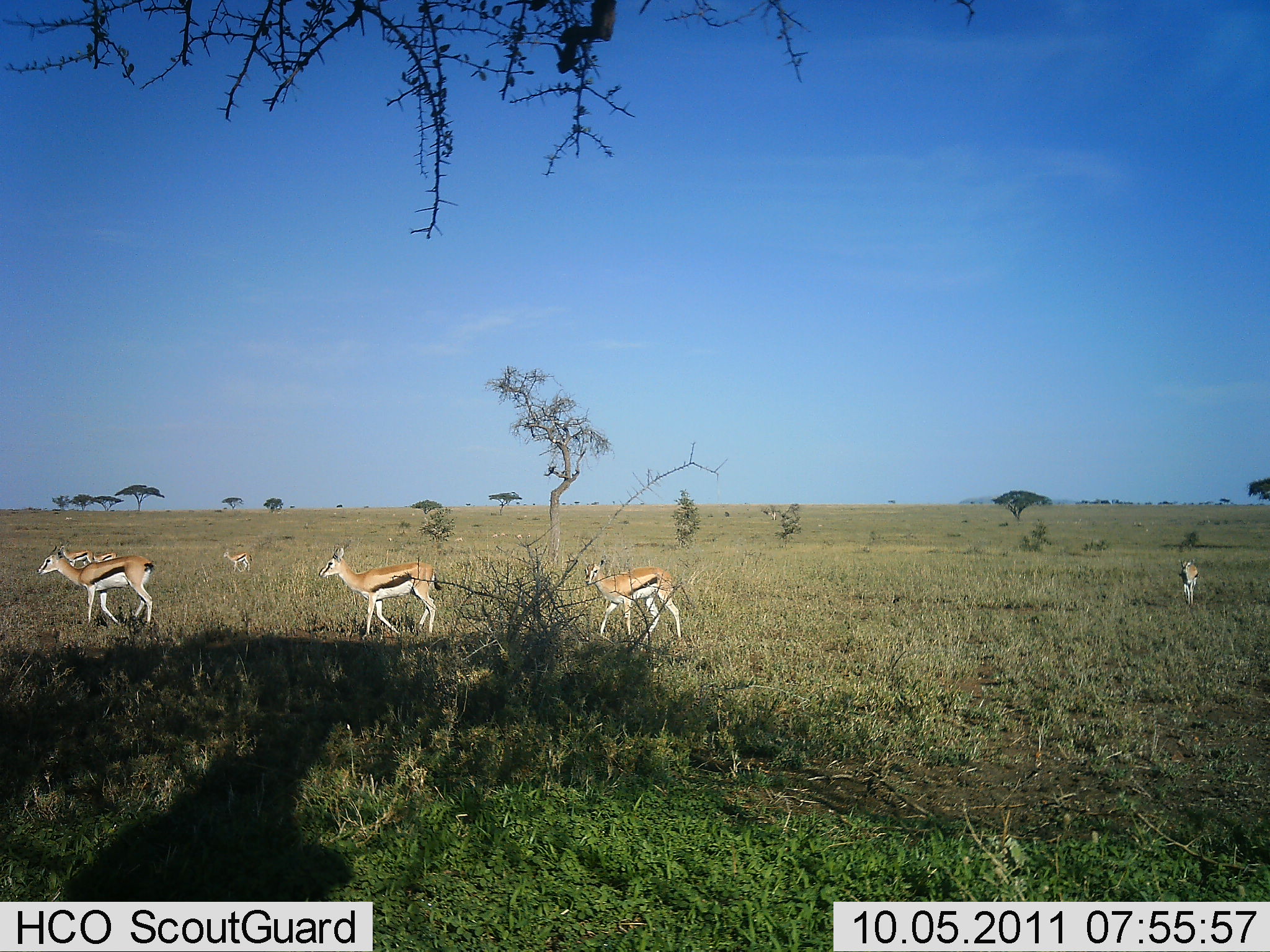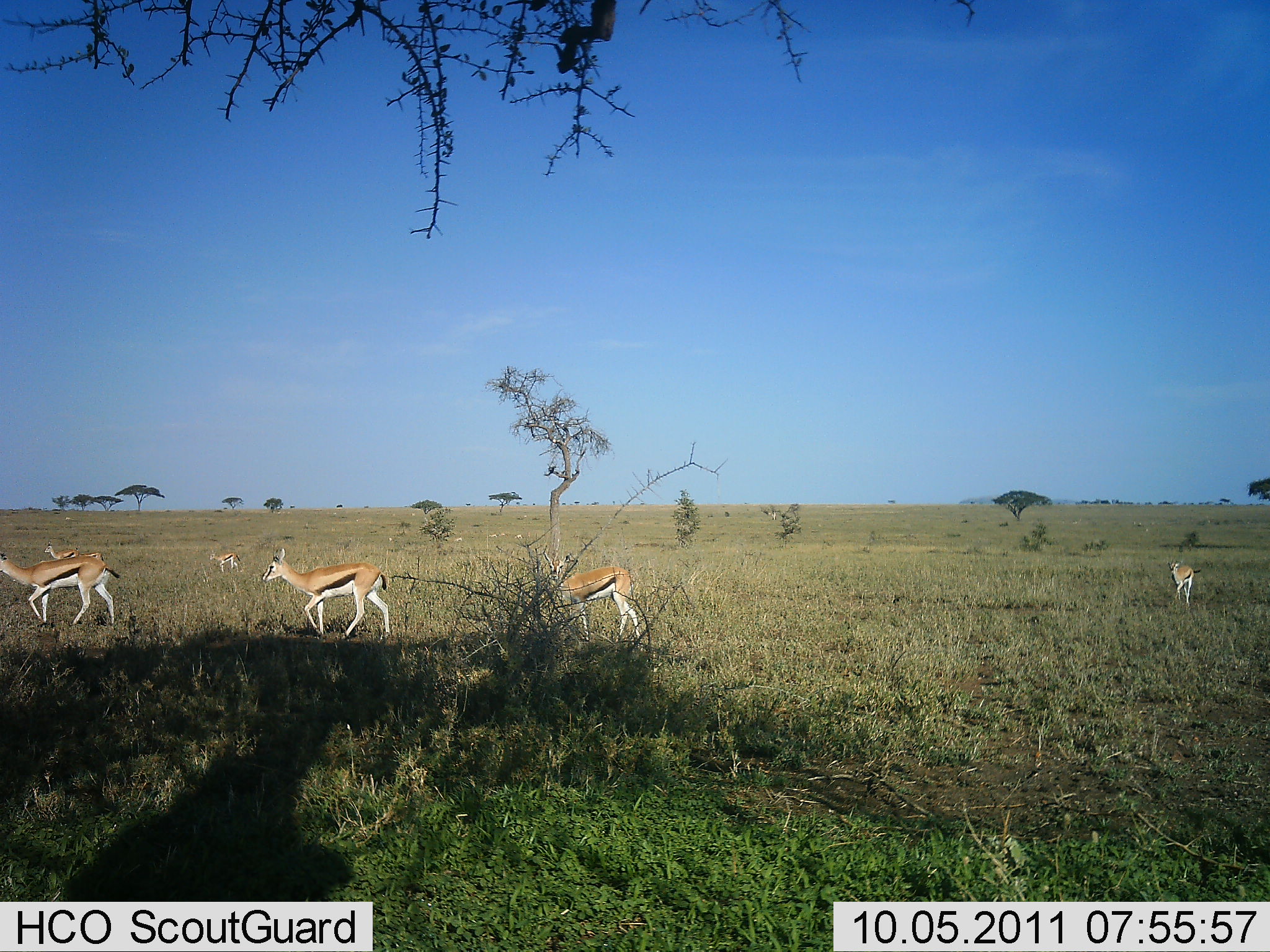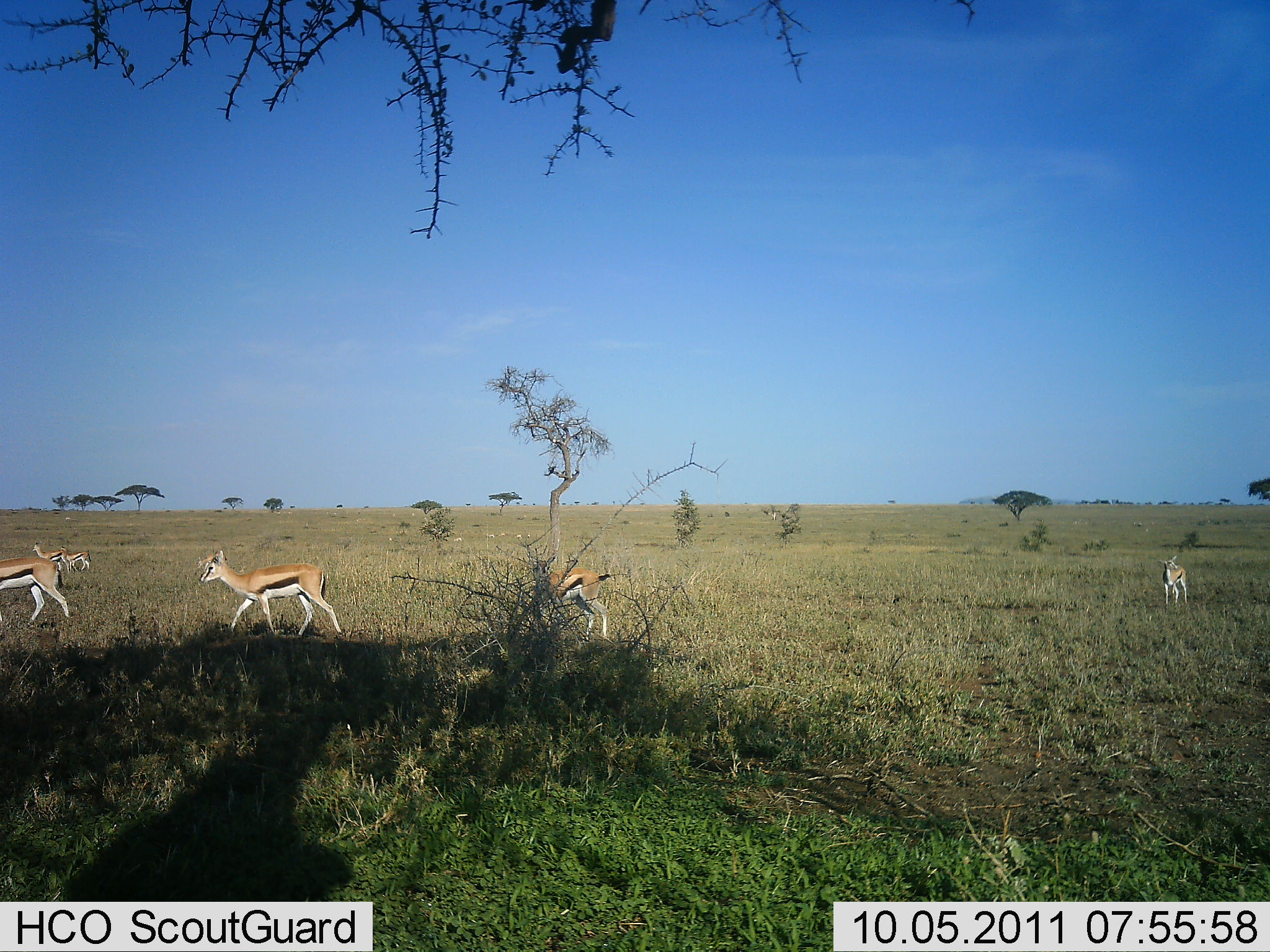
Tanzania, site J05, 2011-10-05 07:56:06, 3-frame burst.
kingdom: Animalia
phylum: Chordata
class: Mammalia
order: Artiodactyla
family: Bovidae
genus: Eudorcas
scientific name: Eudorcas thomsonii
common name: thomson's gazelle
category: gazellethomsons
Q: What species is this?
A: Gazellethomsons (thomson's gazelle) (Eudorcas thomsonii).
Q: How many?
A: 7.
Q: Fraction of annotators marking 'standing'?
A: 8%.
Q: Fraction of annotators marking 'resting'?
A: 0%.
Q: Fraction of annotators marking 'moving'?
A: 100%.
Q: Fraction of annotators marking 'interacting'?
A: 0%.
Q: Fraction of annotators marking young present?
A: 25%.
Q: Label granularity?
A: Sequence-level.